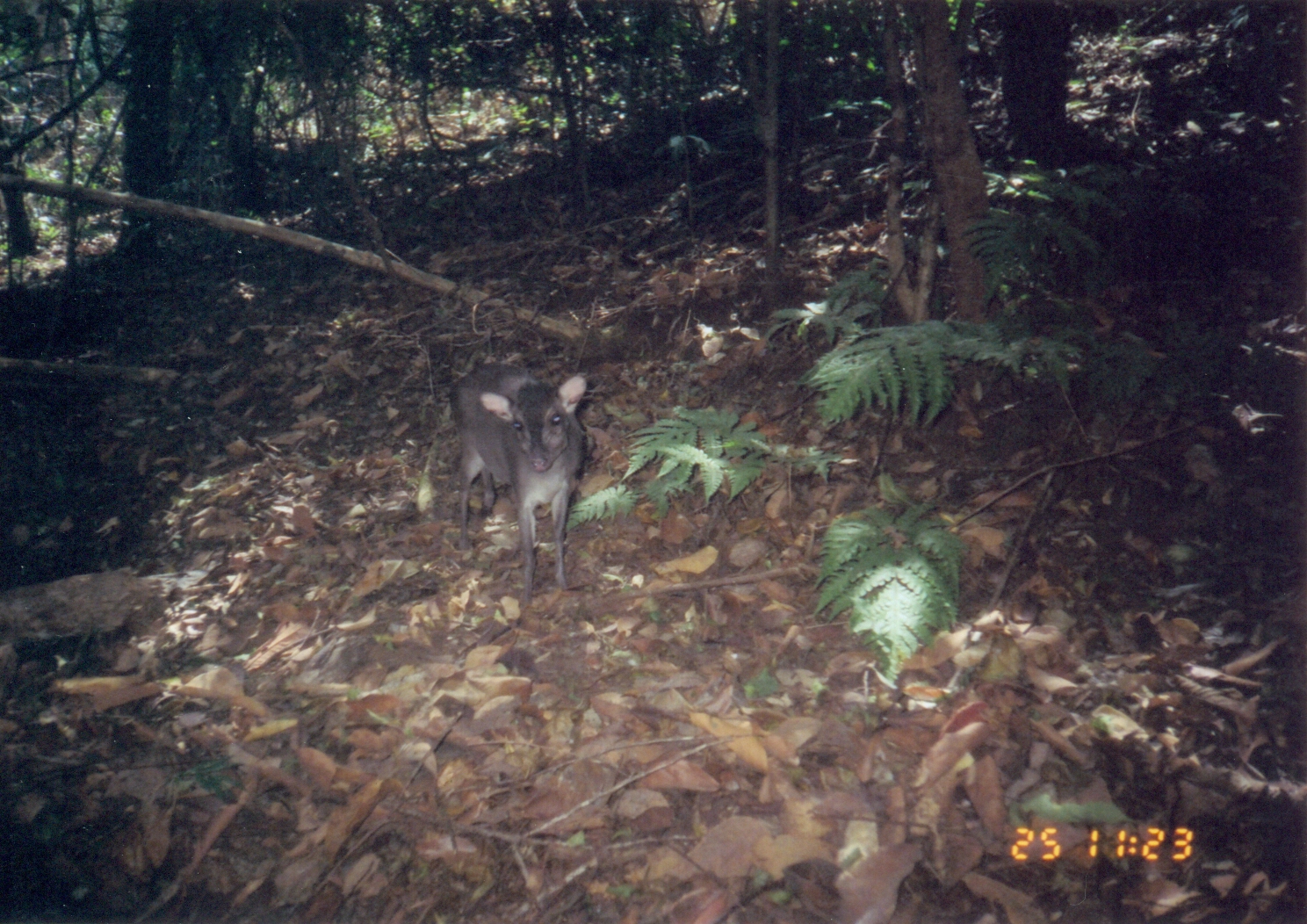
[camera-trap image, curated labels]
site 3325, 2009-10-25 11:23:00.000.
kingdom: Animalia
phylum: Chordata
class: Mammalia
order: Artiodactyla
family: Bovidae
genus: Philantomba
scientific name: Philantomba monticola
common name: blue duiker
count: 1